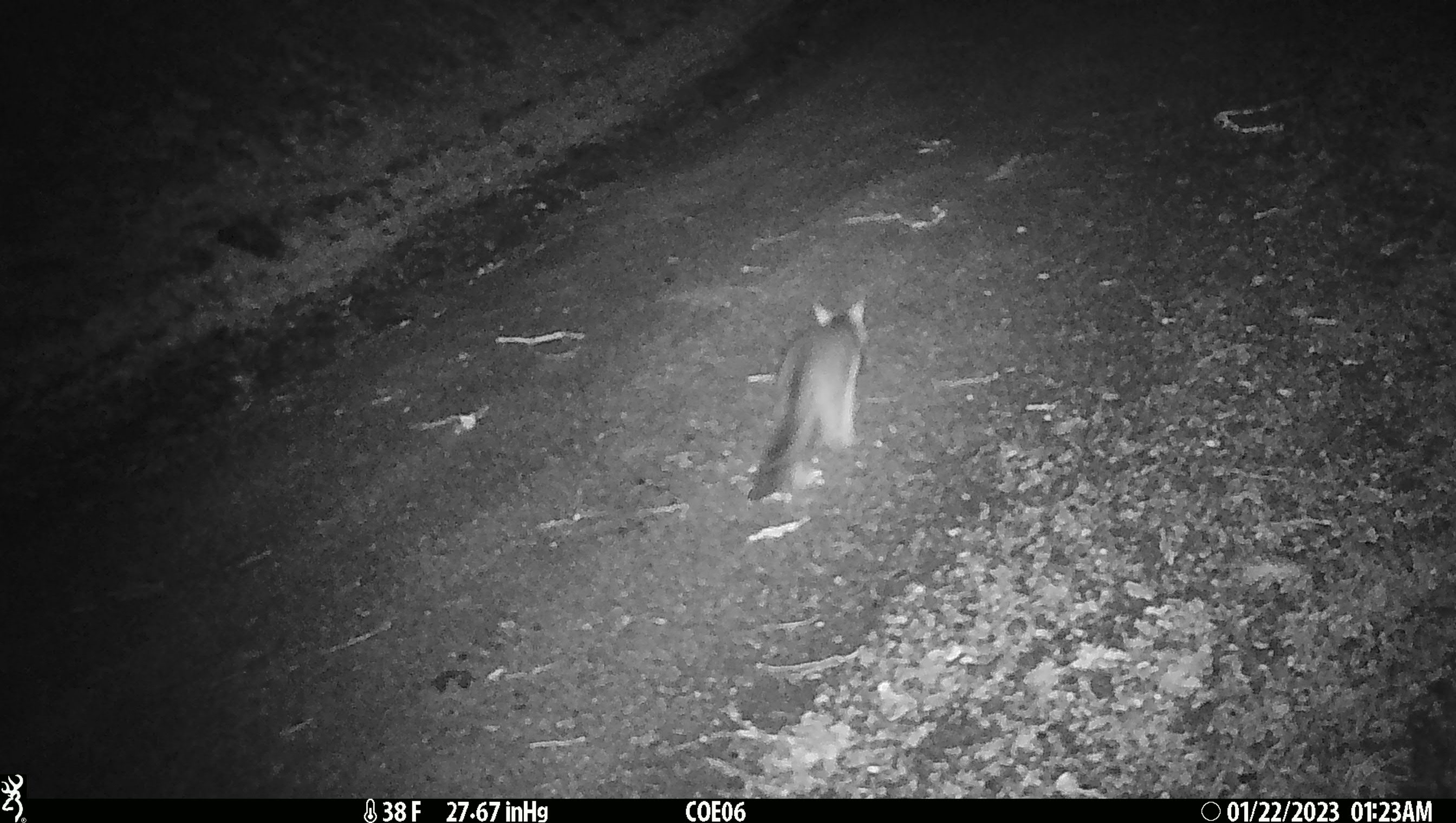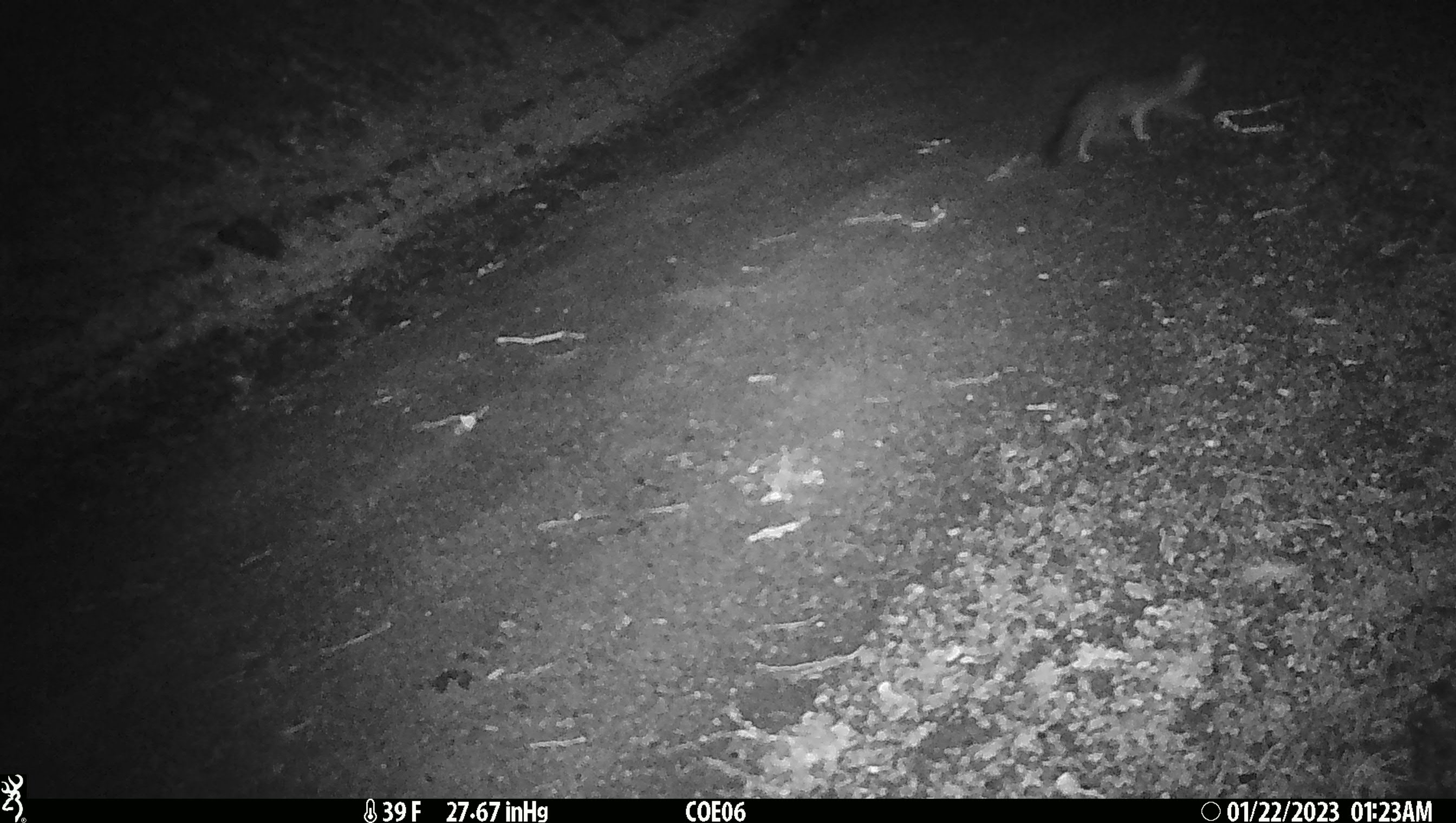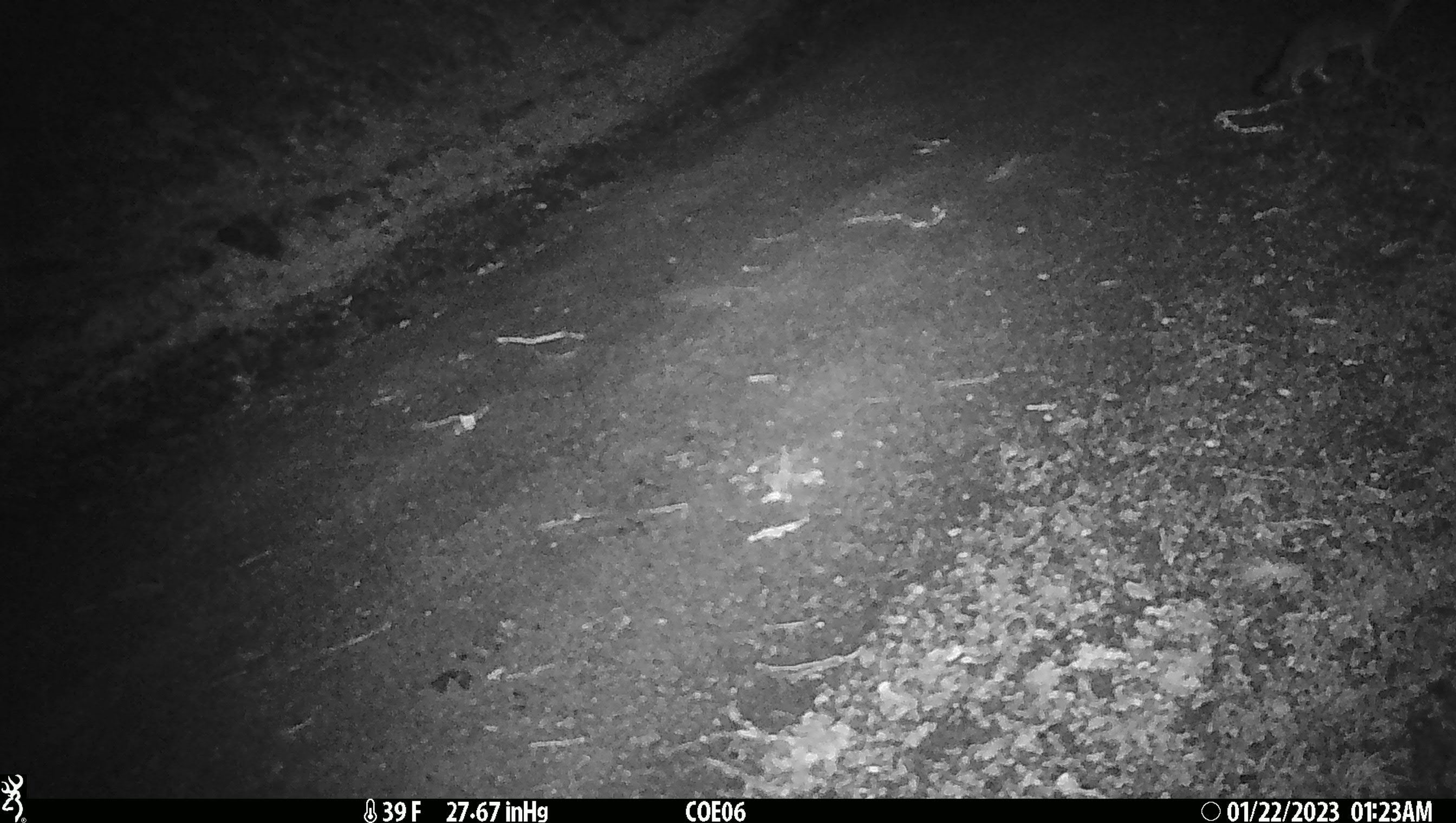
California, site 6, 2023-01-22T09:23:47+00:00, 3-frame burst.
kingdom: Animalia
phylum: Chordata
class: Mammalia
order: Carnivora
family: Canidae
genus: Urocyon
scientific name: Urocyon cinereoargenteus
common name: gray fox